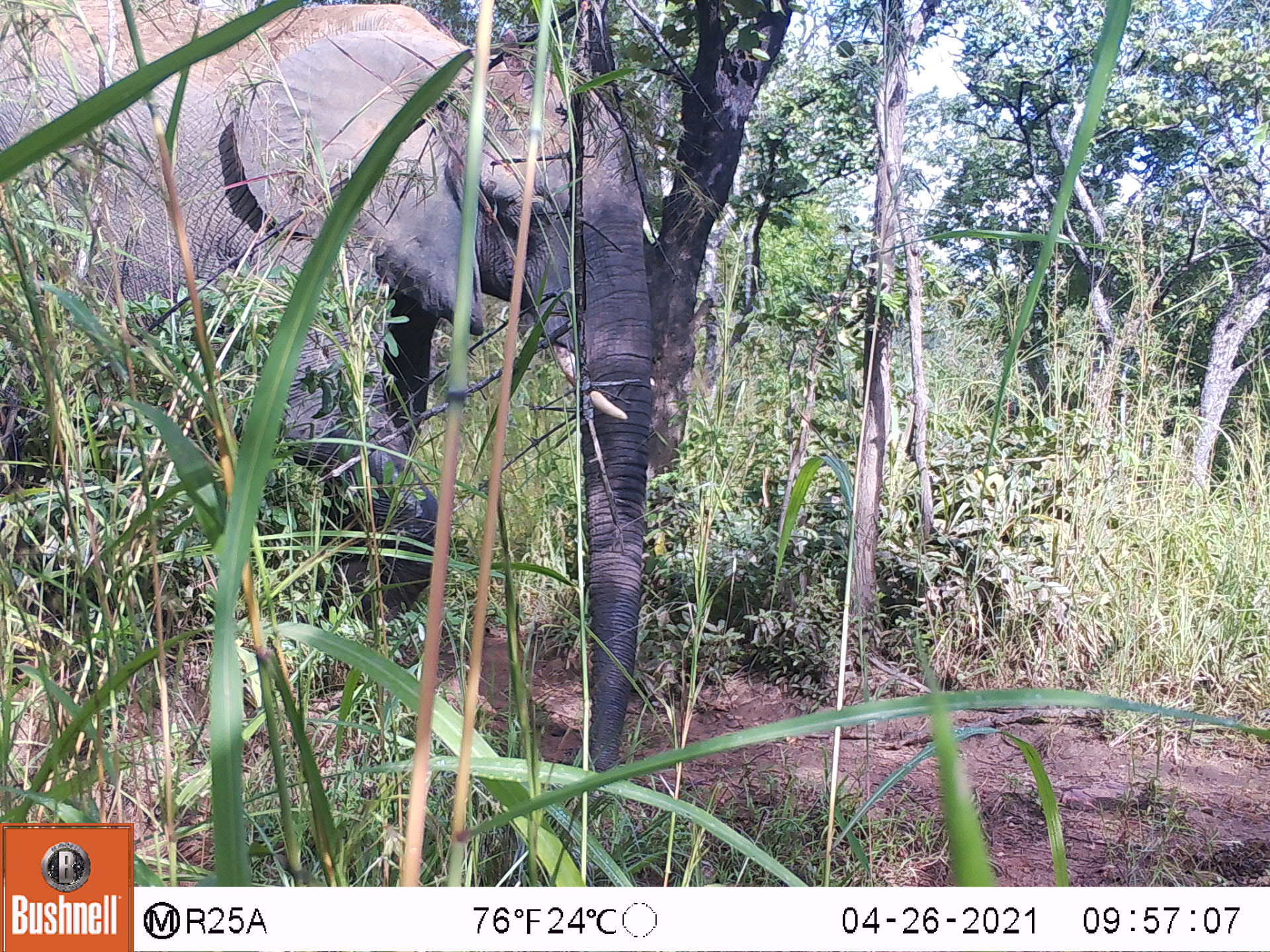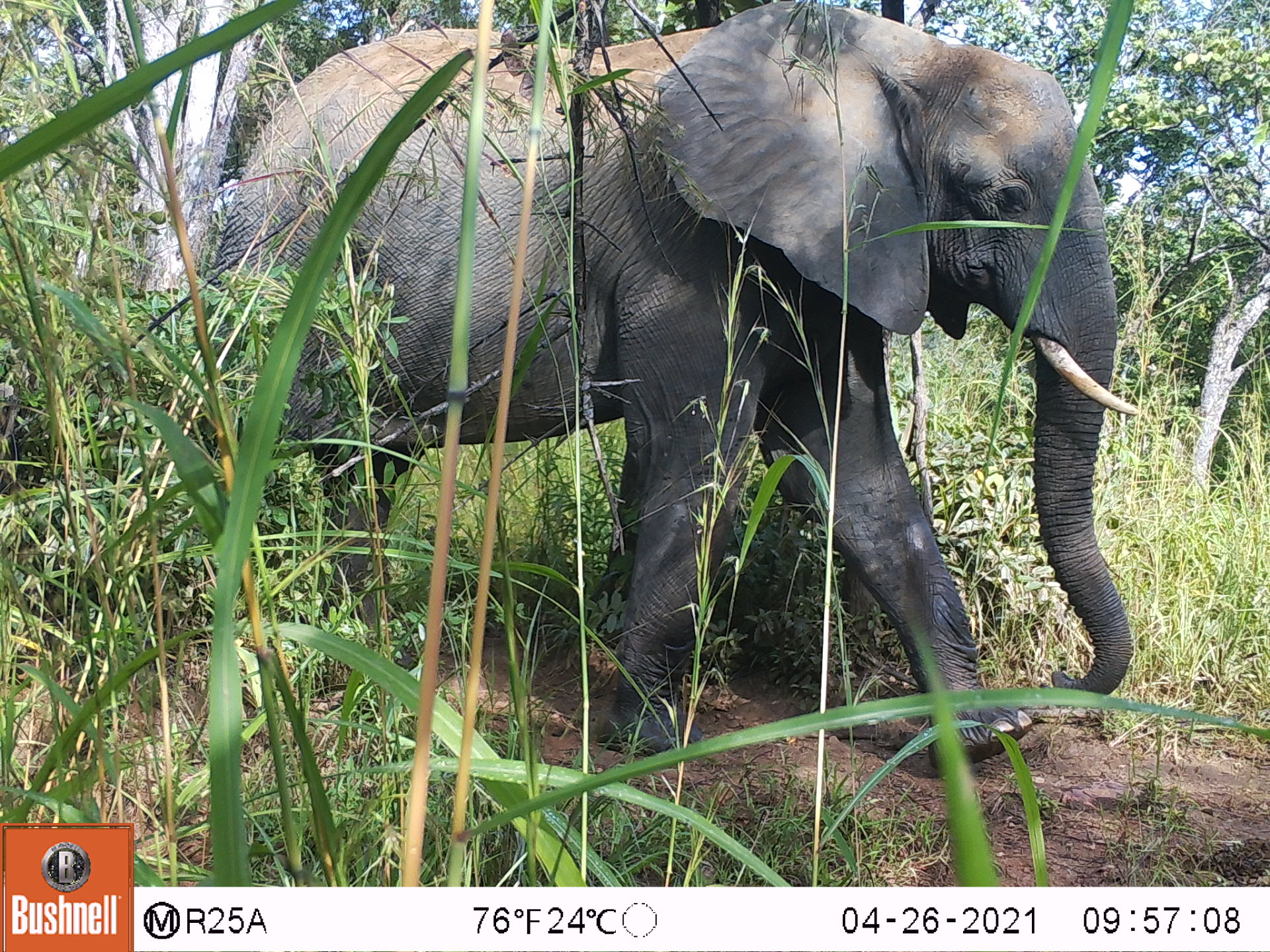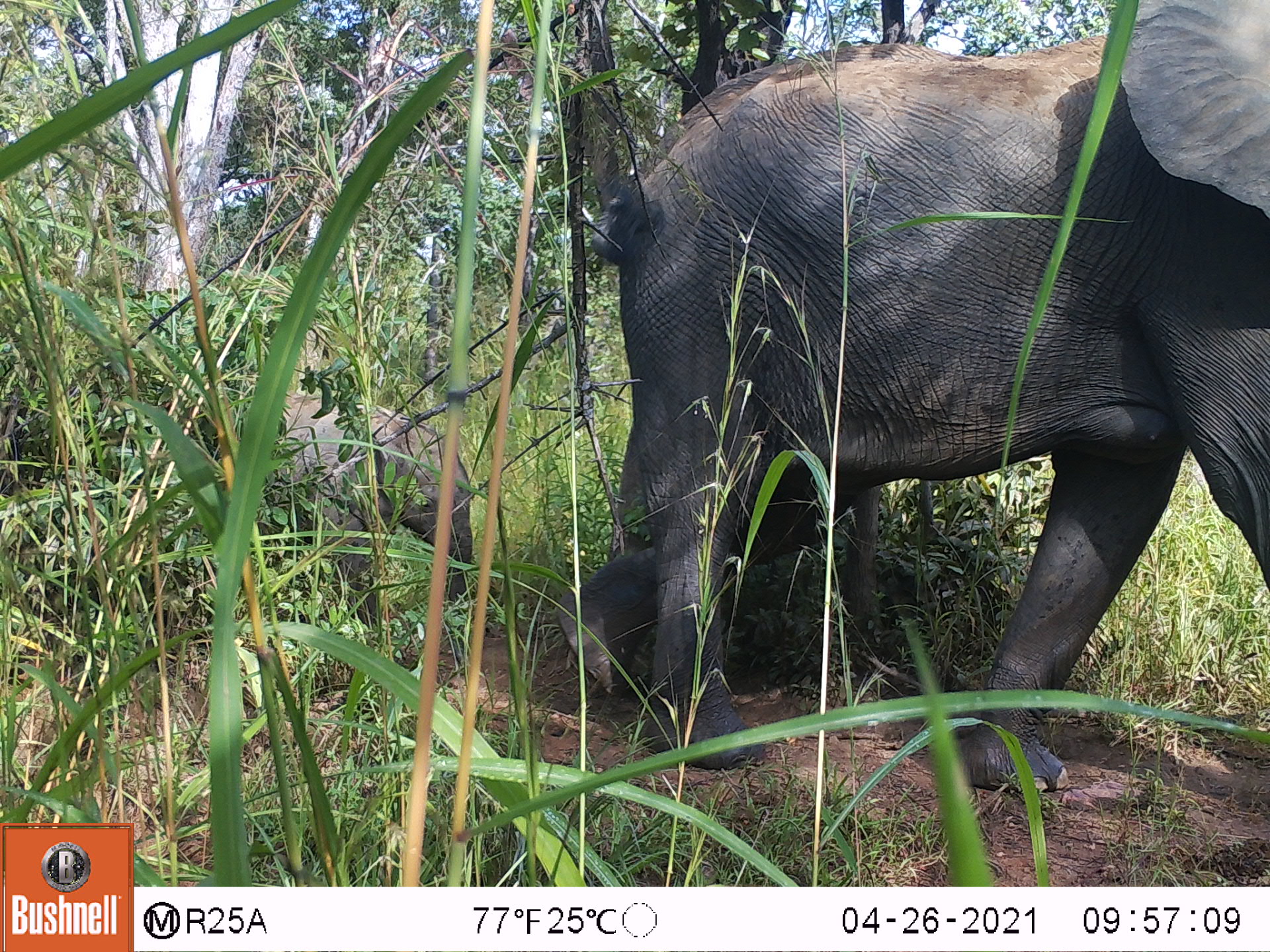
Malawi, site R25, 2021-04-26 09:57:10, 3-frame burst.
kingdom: Animalia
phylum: Chordata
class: Mammalia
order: Proboscidea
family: Elephantidae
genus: Loxodonta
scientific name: Loxodonta africana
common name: african savanna elephant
African savanna elephant (Loxodonta africana), count 1.